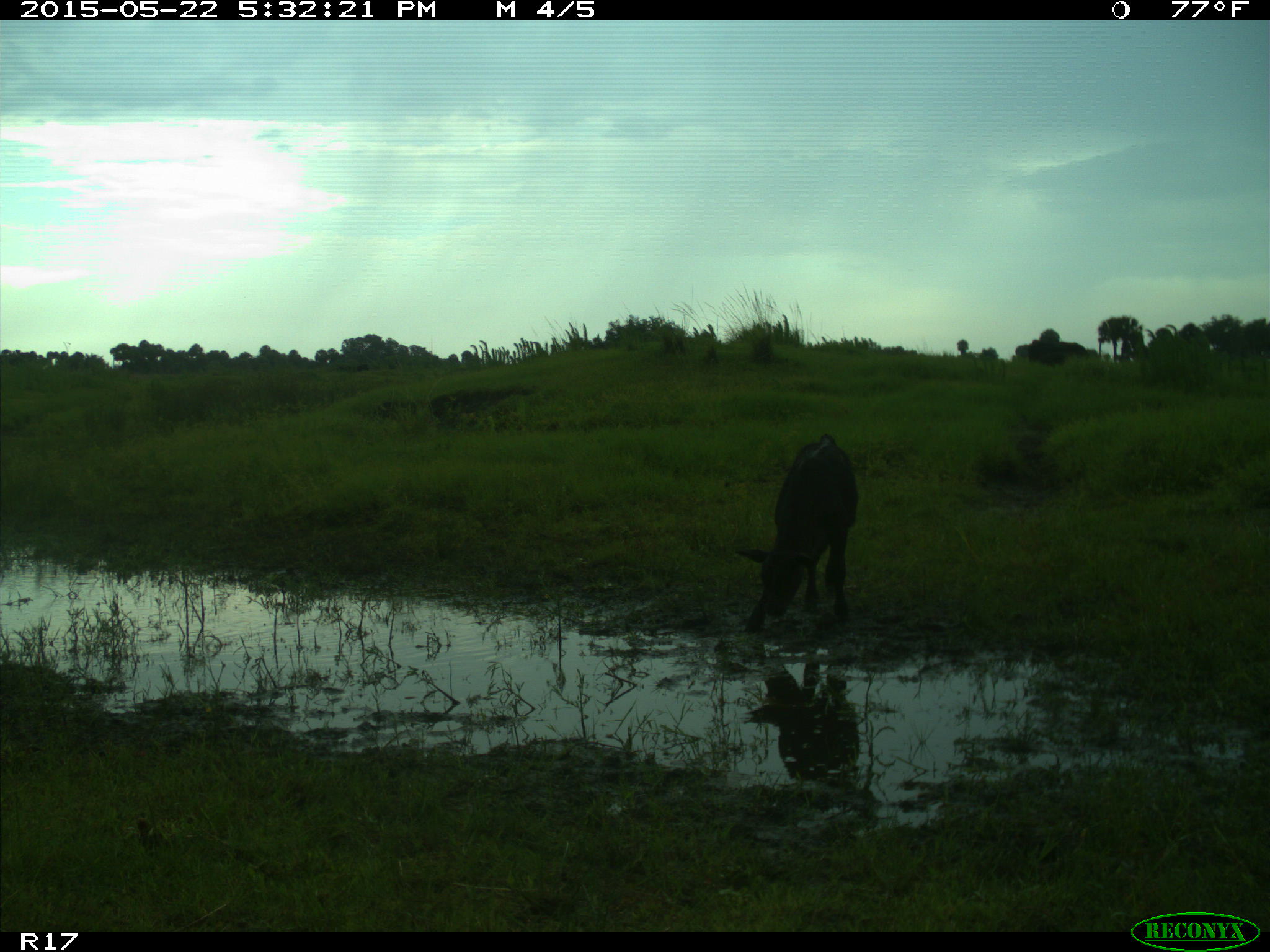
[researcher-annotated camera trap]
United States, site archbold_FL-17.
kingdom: Animalia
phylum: Chordata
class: Mammalia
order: Artiodactyla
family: Bovidae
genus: Bos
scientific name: Bos taurus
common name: domestic cow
Bos taurus (domestic cow).